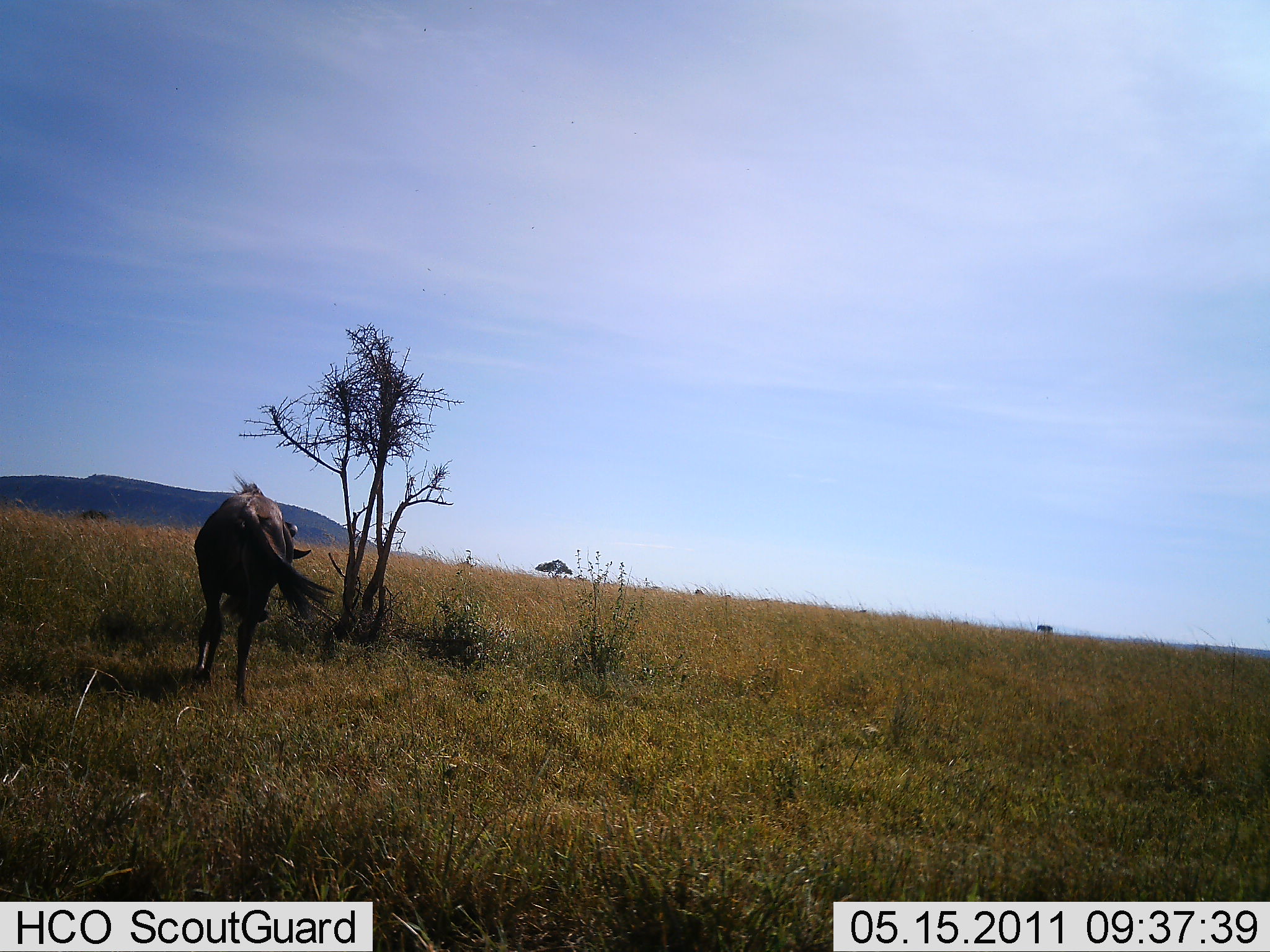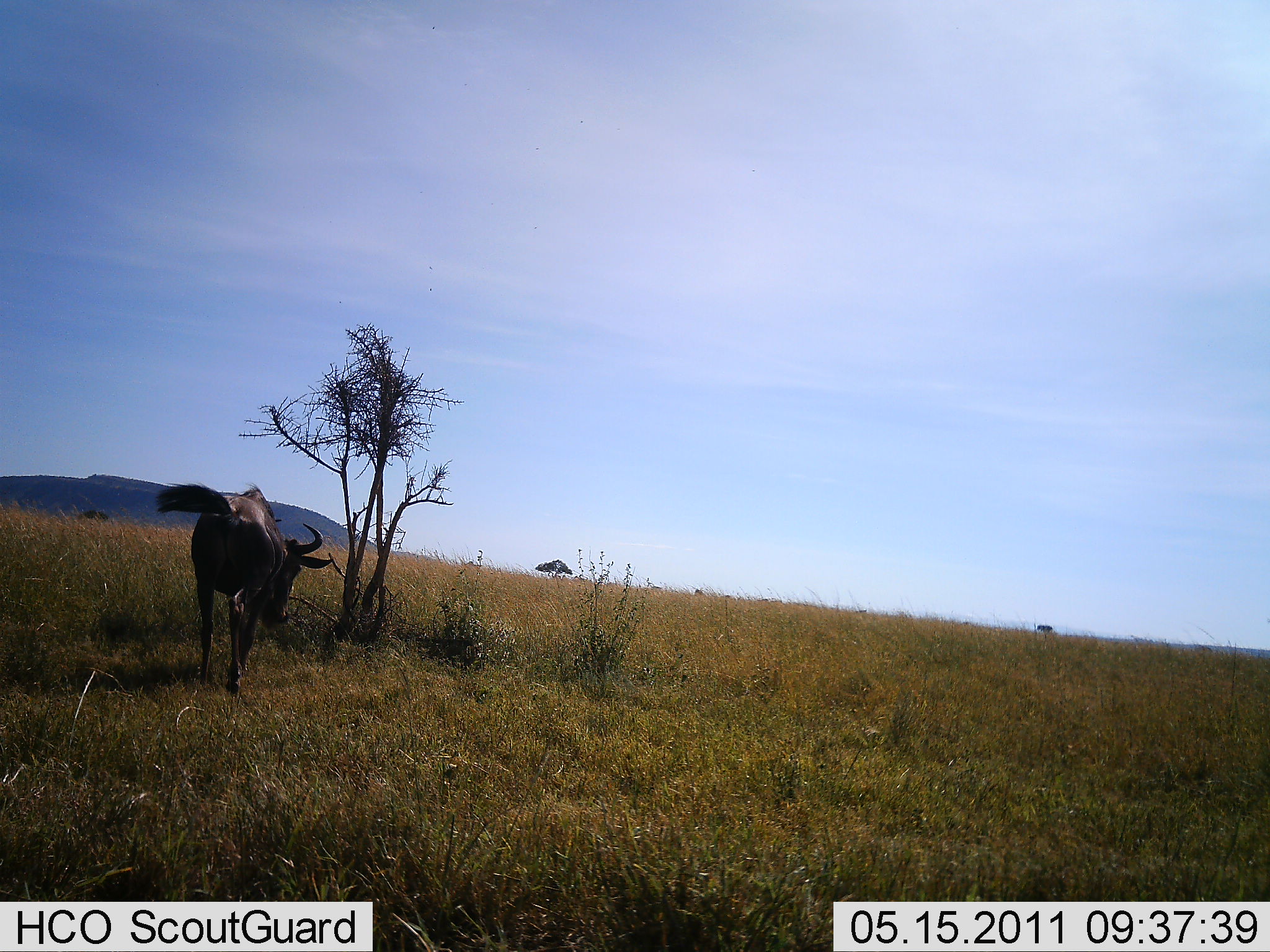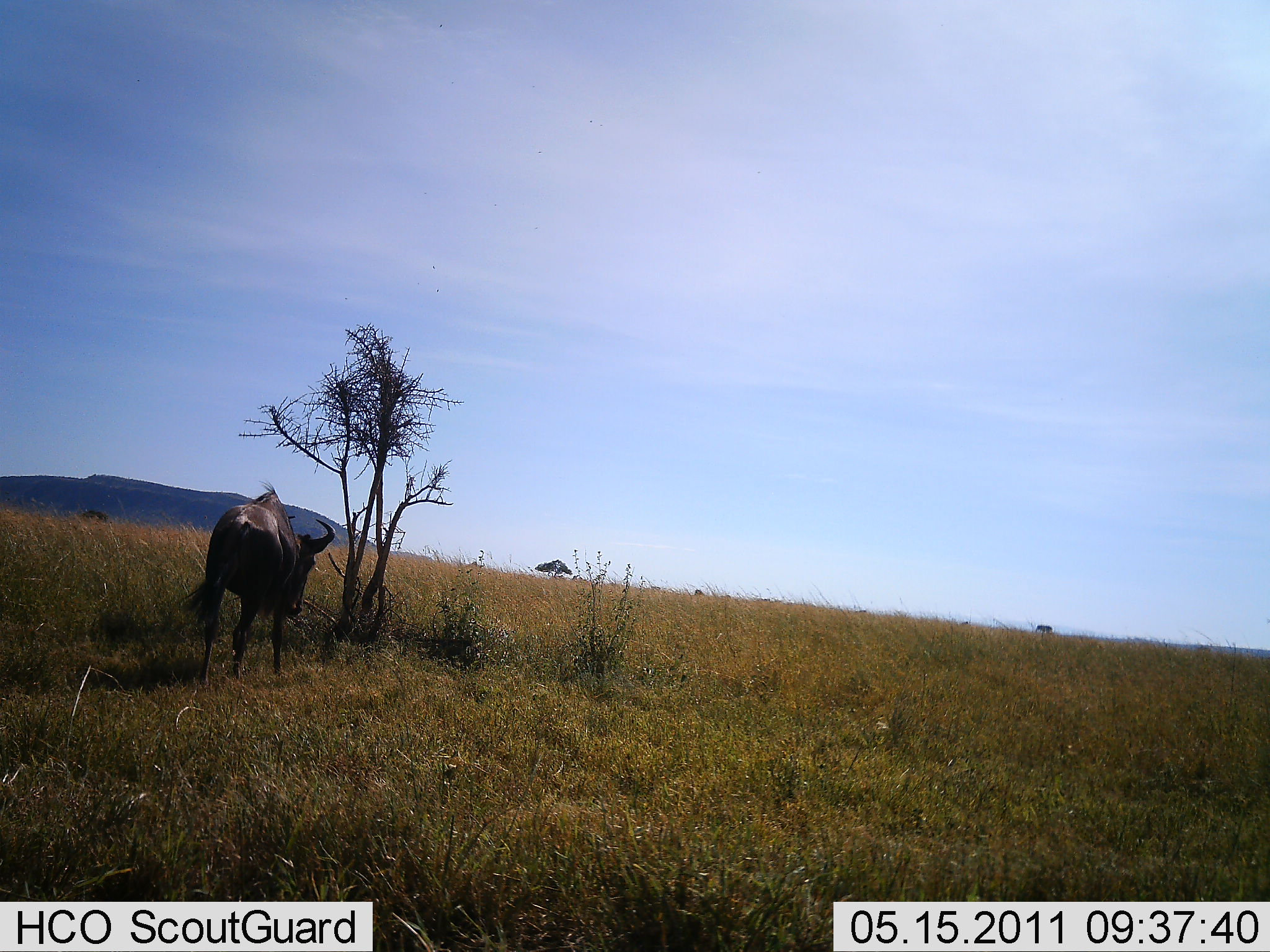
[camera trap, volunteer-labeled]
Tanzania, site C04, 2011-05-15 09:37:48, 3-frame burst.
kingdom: Animalia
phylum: Chordata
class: Mammalia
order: Artiodactyla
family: Bovidae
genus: Connochaetes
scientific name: Connochaetes taurinus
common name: blue wildebeest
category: wildebeest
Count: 1.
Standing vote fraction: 20%.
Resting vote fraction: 0%.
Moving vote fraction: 80%.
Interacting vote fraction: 0%.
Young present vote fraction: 0%.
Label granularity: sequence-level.